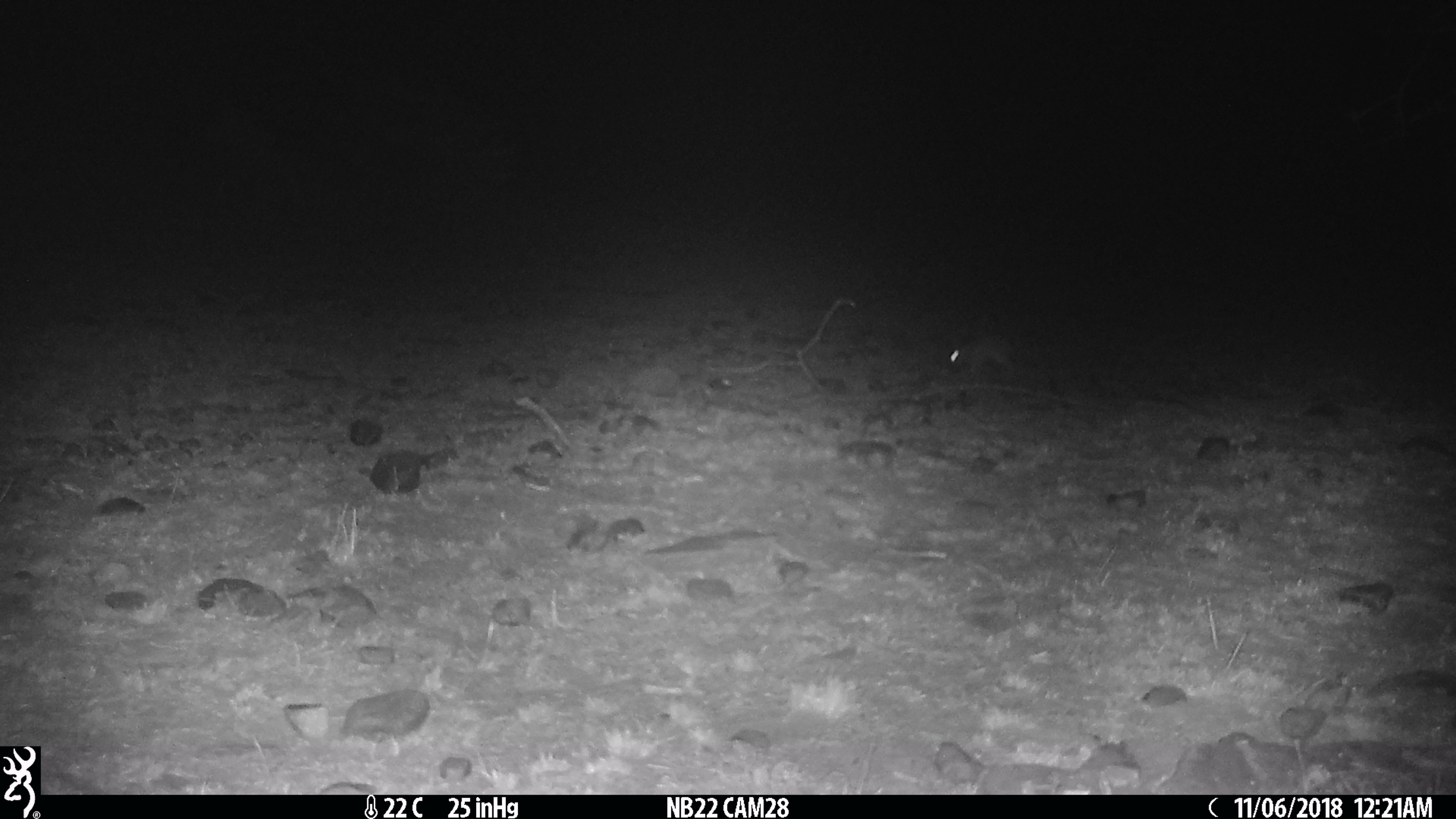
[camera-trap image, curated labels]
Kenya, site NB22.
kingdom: Animalia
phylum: Chordata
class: Mammalia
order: Lagomorpha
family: Leporidae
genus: Lepus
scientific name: Lepus capensis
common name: cape hare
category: hare